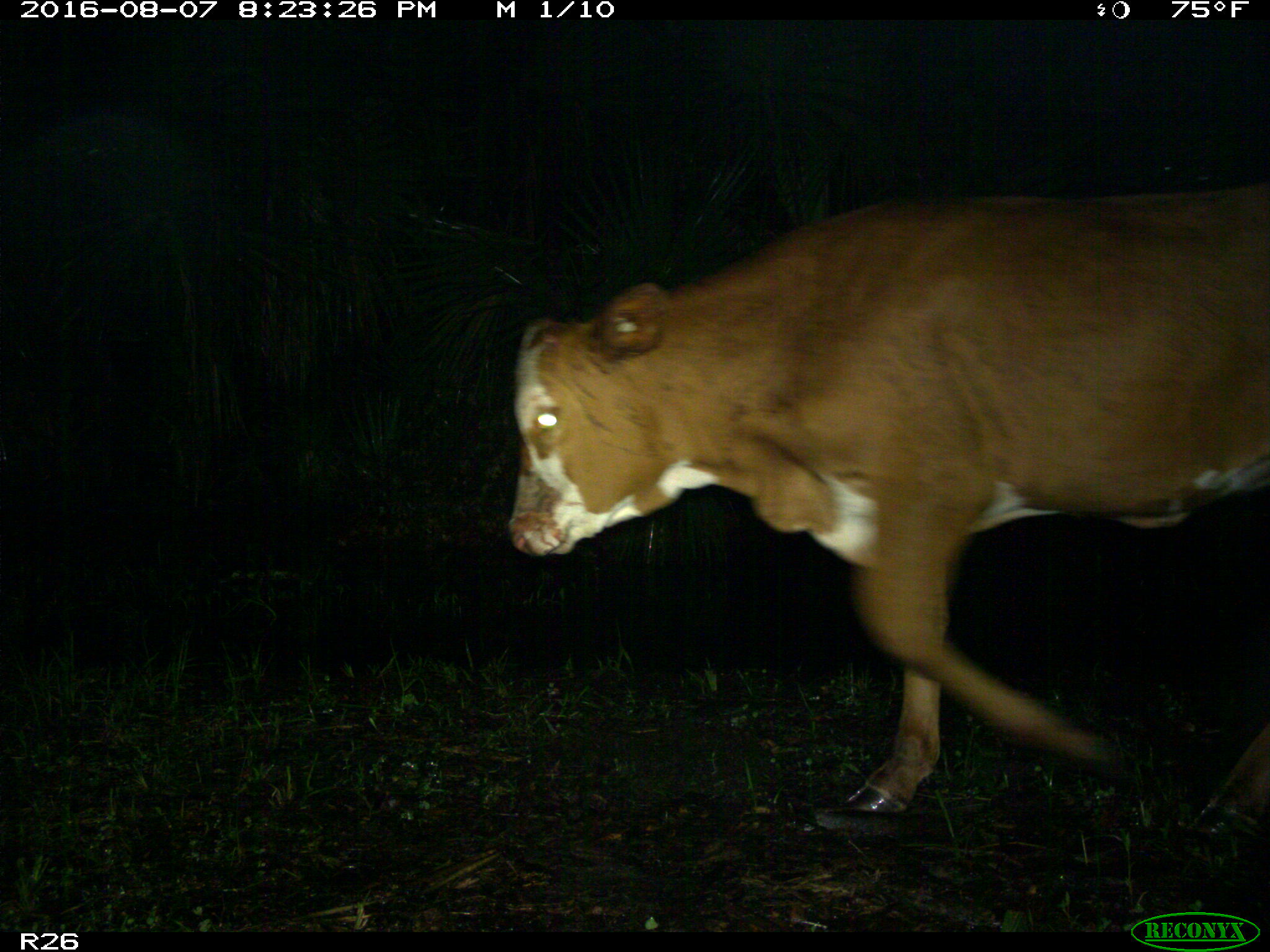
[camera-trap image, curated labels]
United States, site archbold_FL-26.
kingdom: Animalia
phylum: Chordata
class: Mammalia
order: Artiodactyla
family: Bovidae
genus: Bos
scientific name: Bos taurus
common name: domestic cow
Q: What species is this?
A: Bos taurus (domestic cow).